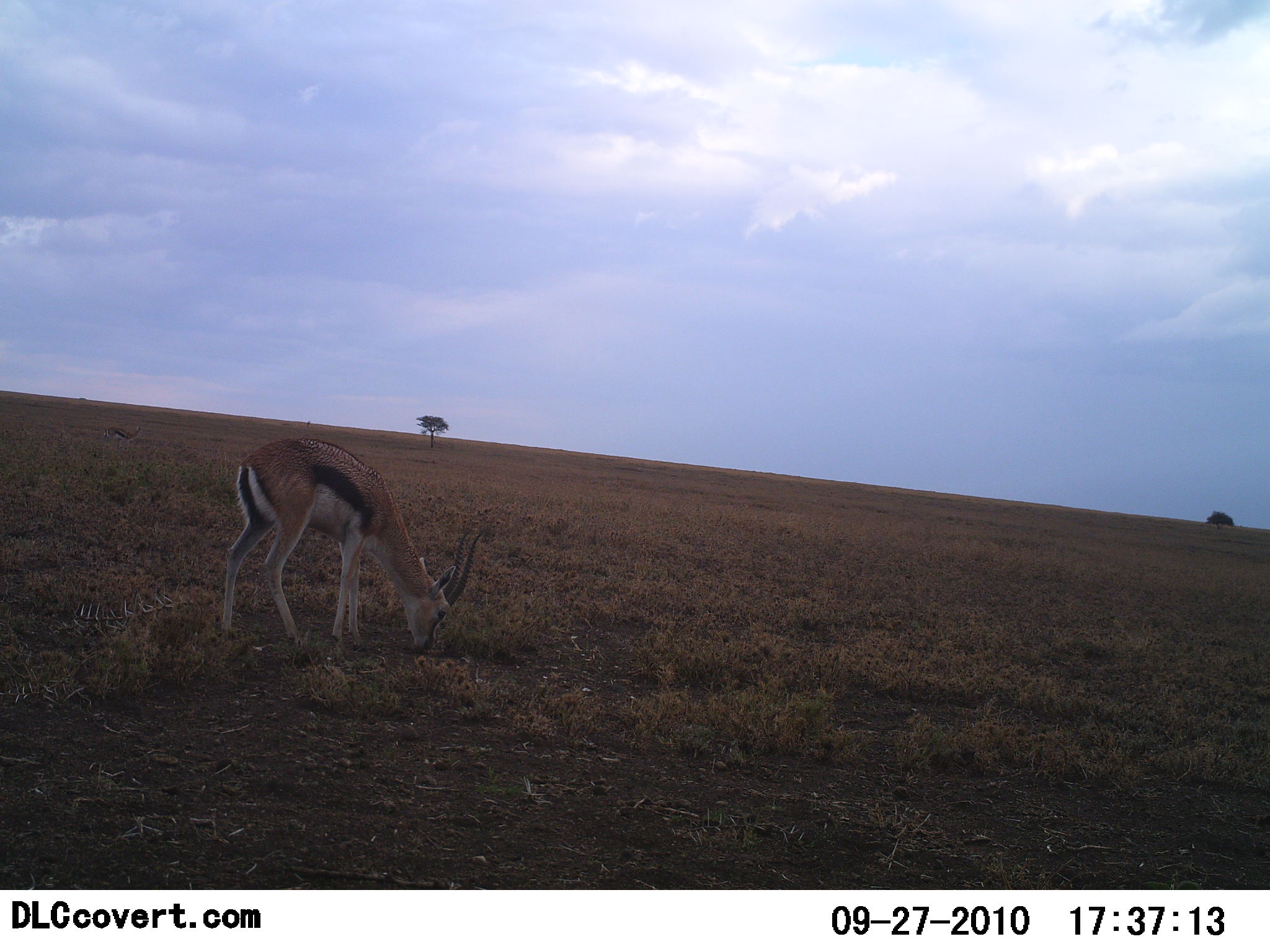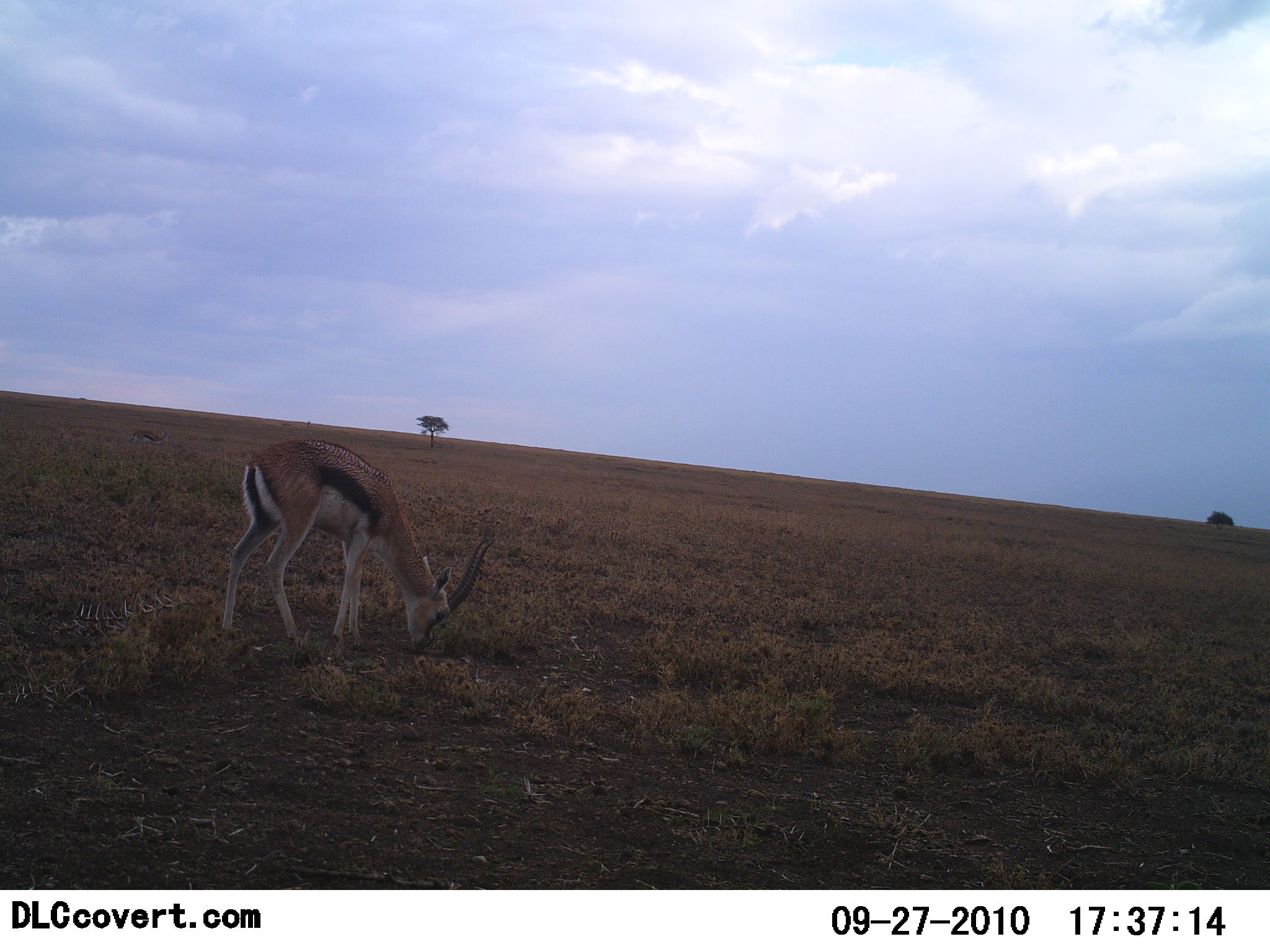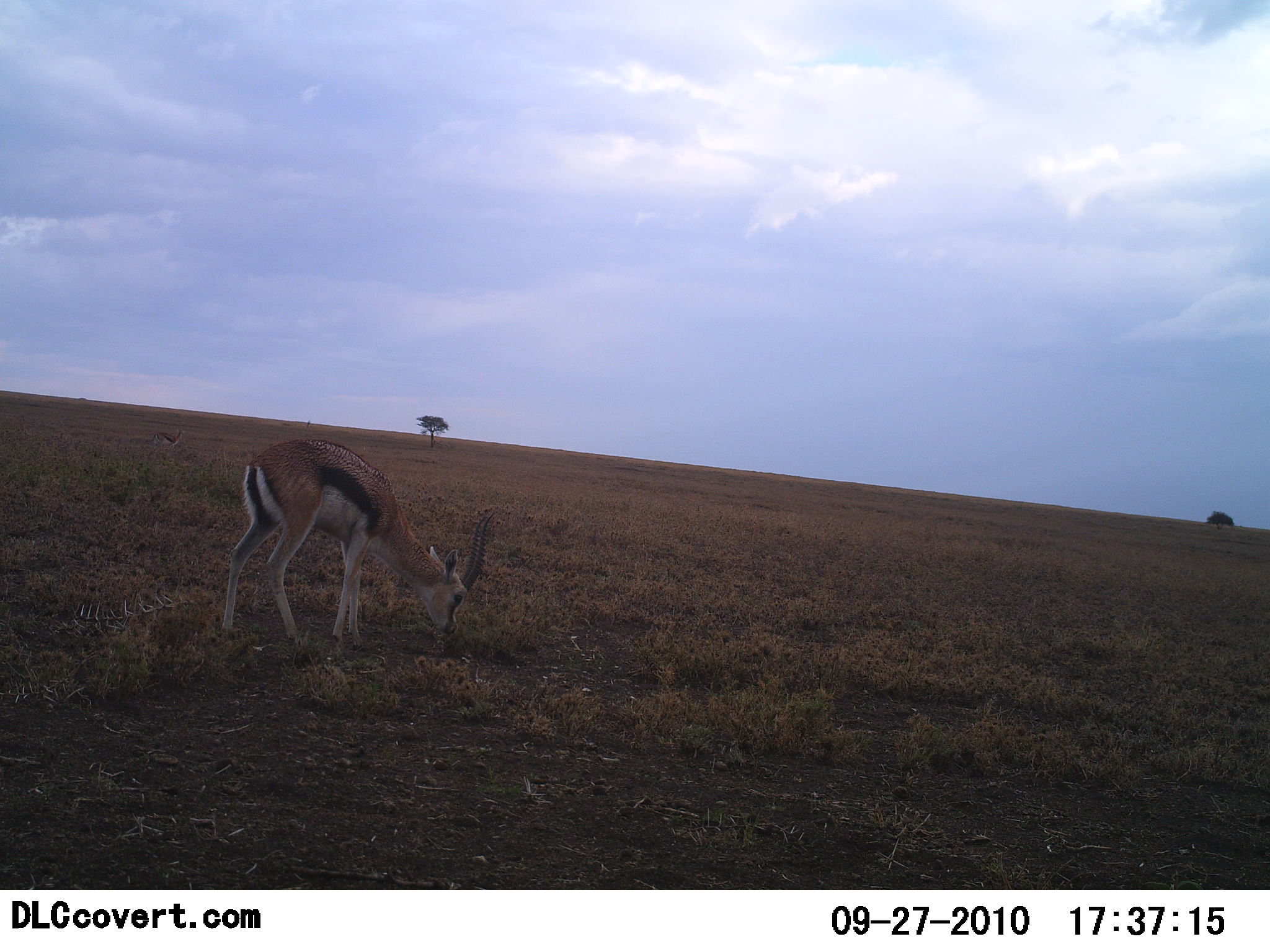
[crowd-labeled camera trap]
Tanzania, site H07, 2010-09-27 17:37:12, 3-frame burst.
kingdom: Animalia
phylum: Chordata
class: Mammalia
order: Artiodactyla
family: Bovidae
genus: Eudorcas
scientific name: Eudorcas thomsonii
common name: thomson's gazelle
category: gazellethomsons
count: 2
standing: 43%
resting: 0%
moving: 43%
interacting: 0%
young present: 0%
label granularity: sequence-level